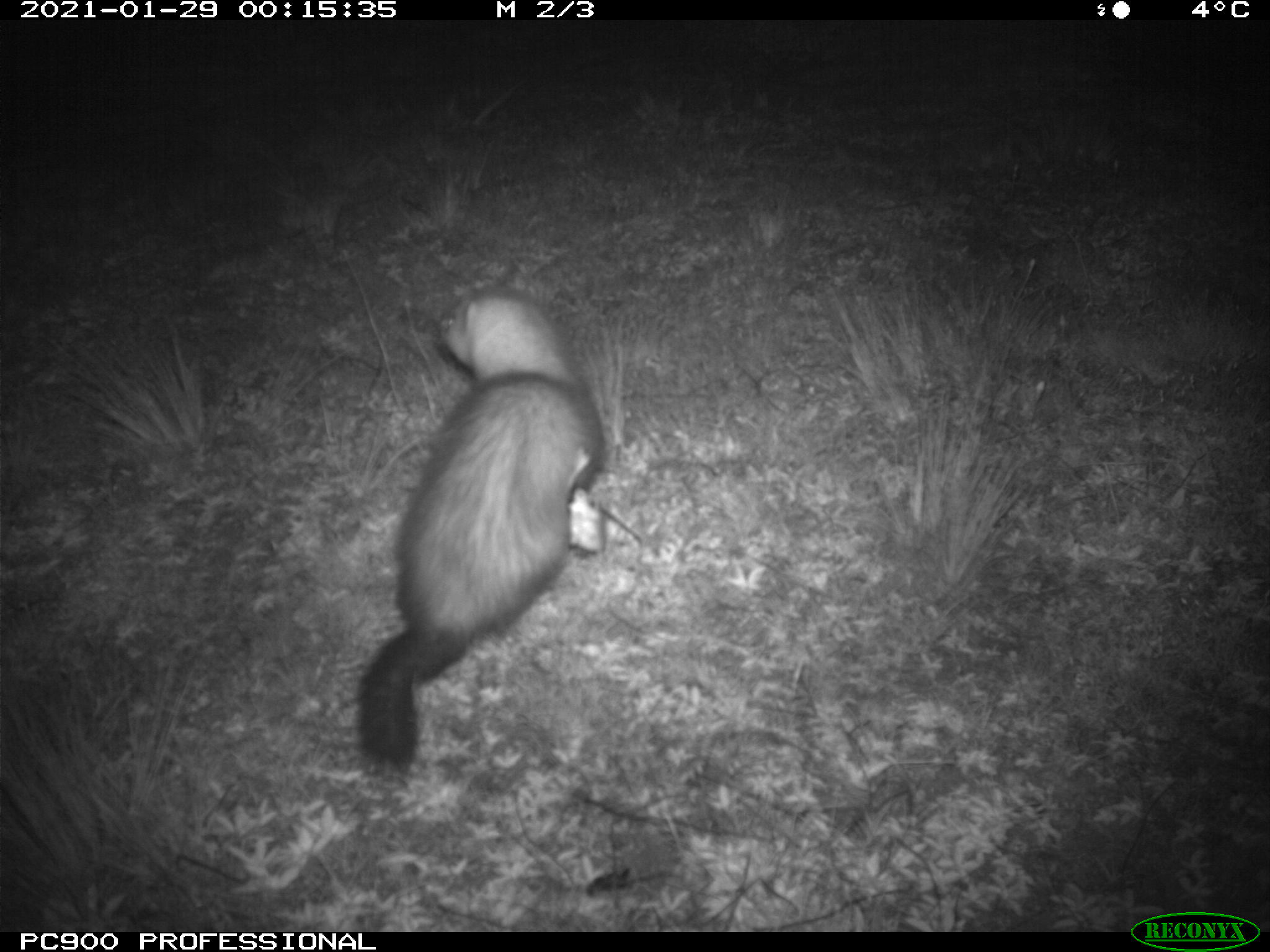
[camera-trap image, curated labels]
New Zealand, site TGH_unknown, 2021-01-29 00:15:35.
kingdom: Animalia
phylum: Chordata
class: Mammalia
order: Carnivora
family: Mustelidae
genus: Mustela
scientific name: Mustela furo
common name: ferret